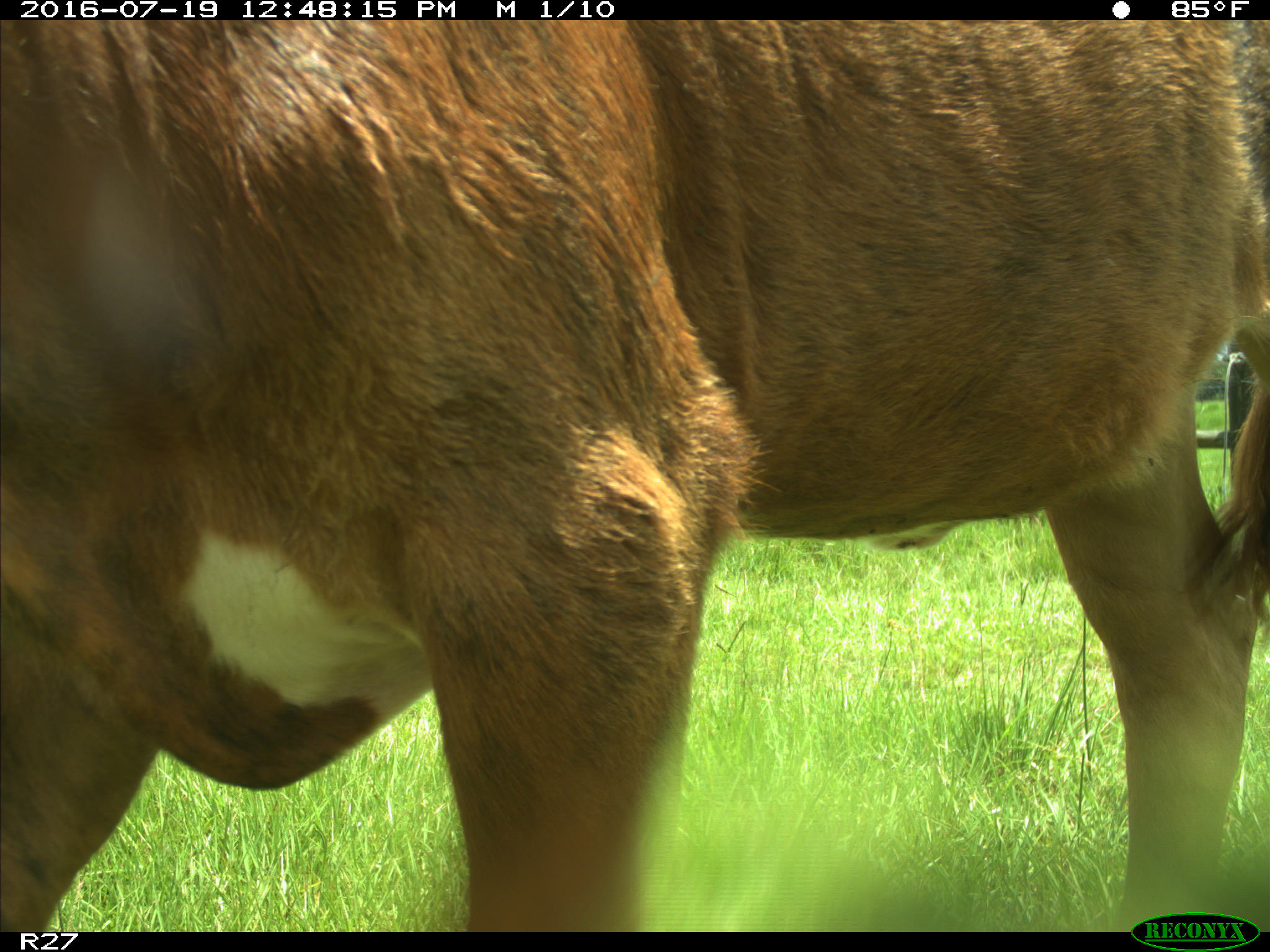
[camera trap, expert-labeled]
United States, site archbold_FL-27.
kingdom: Animalia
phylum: Chordata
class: Mammalia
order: Artiodactyla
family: Bovidae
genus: Bos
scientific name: Bos taurus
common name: domestic cow